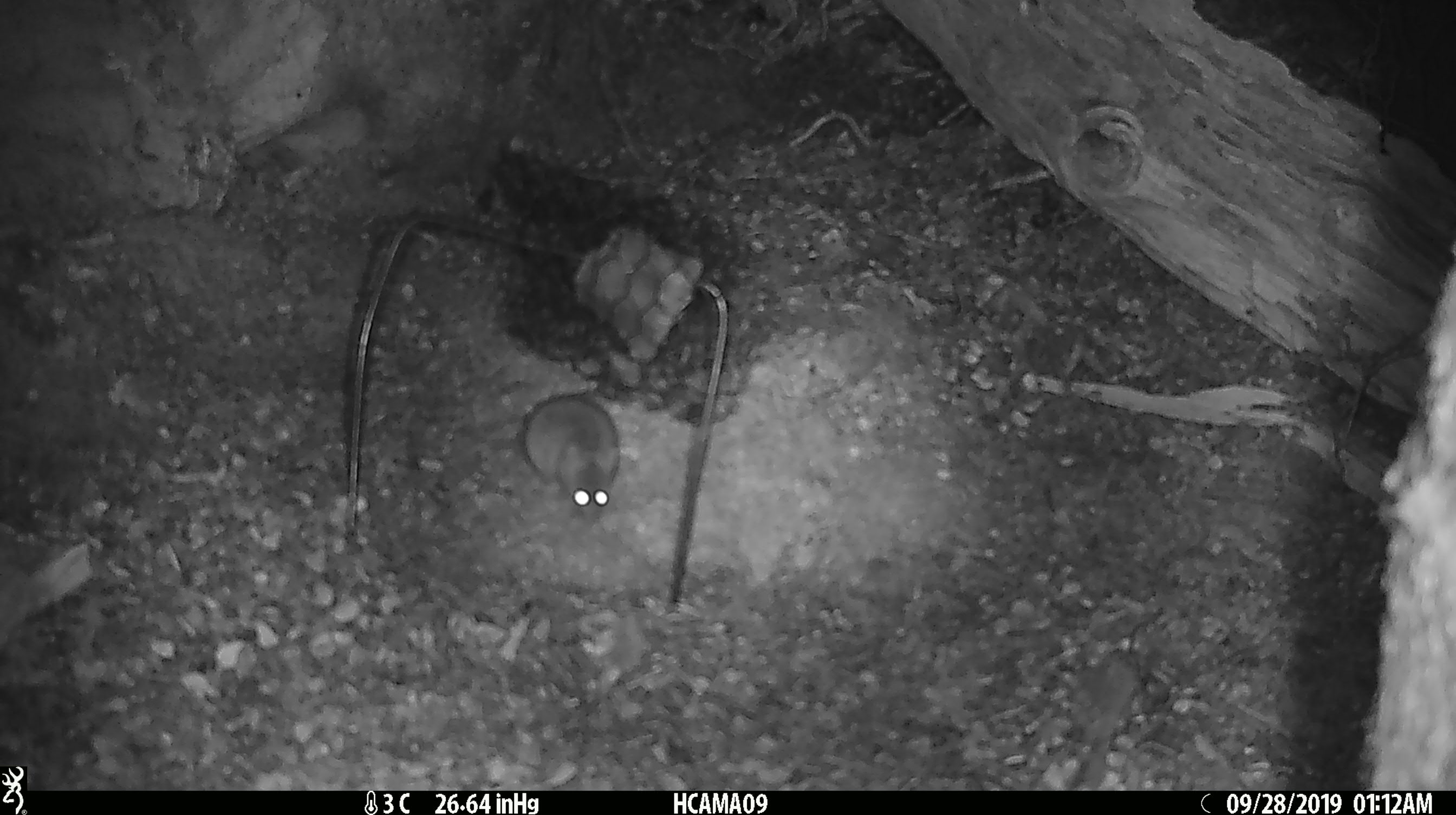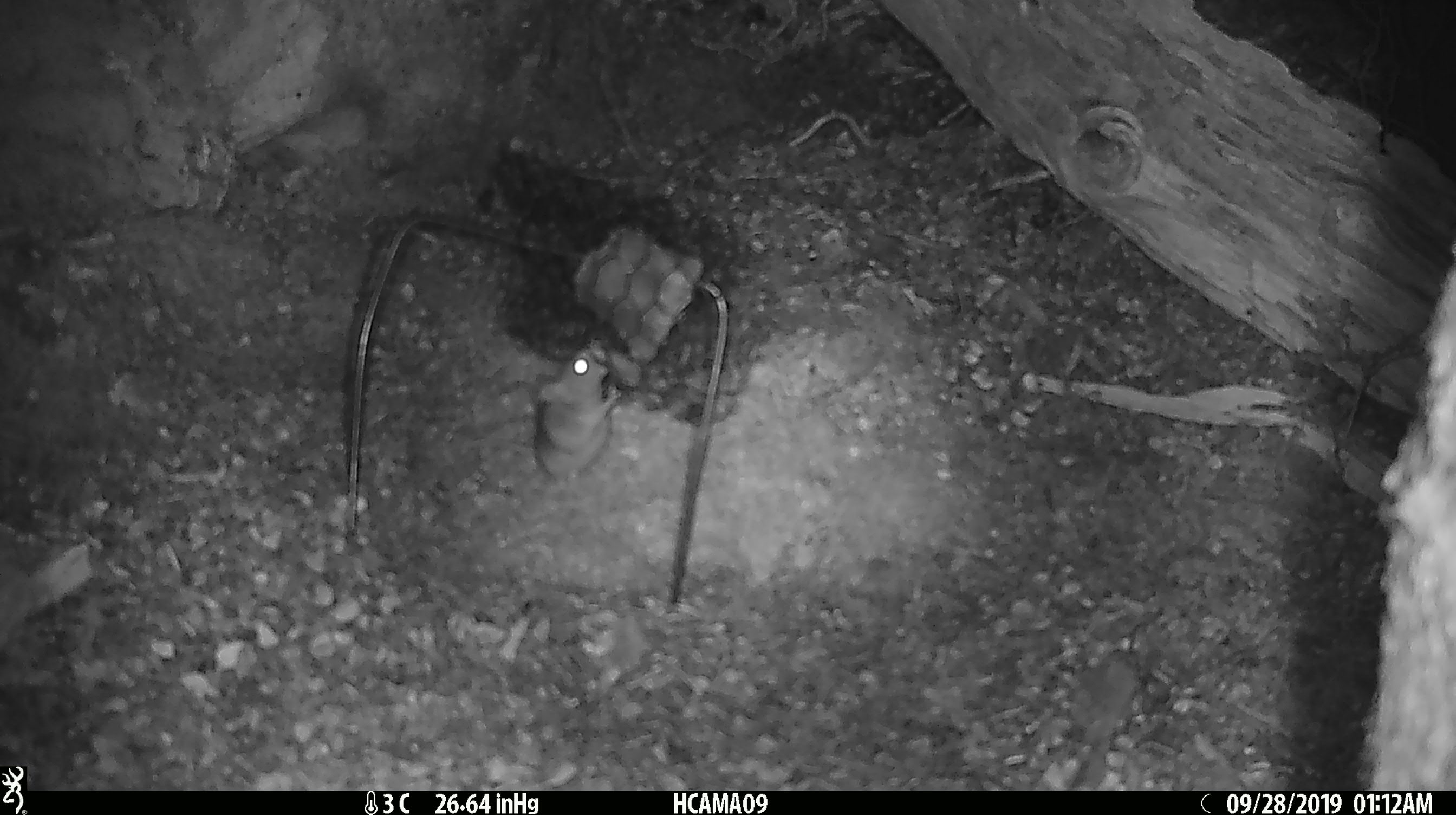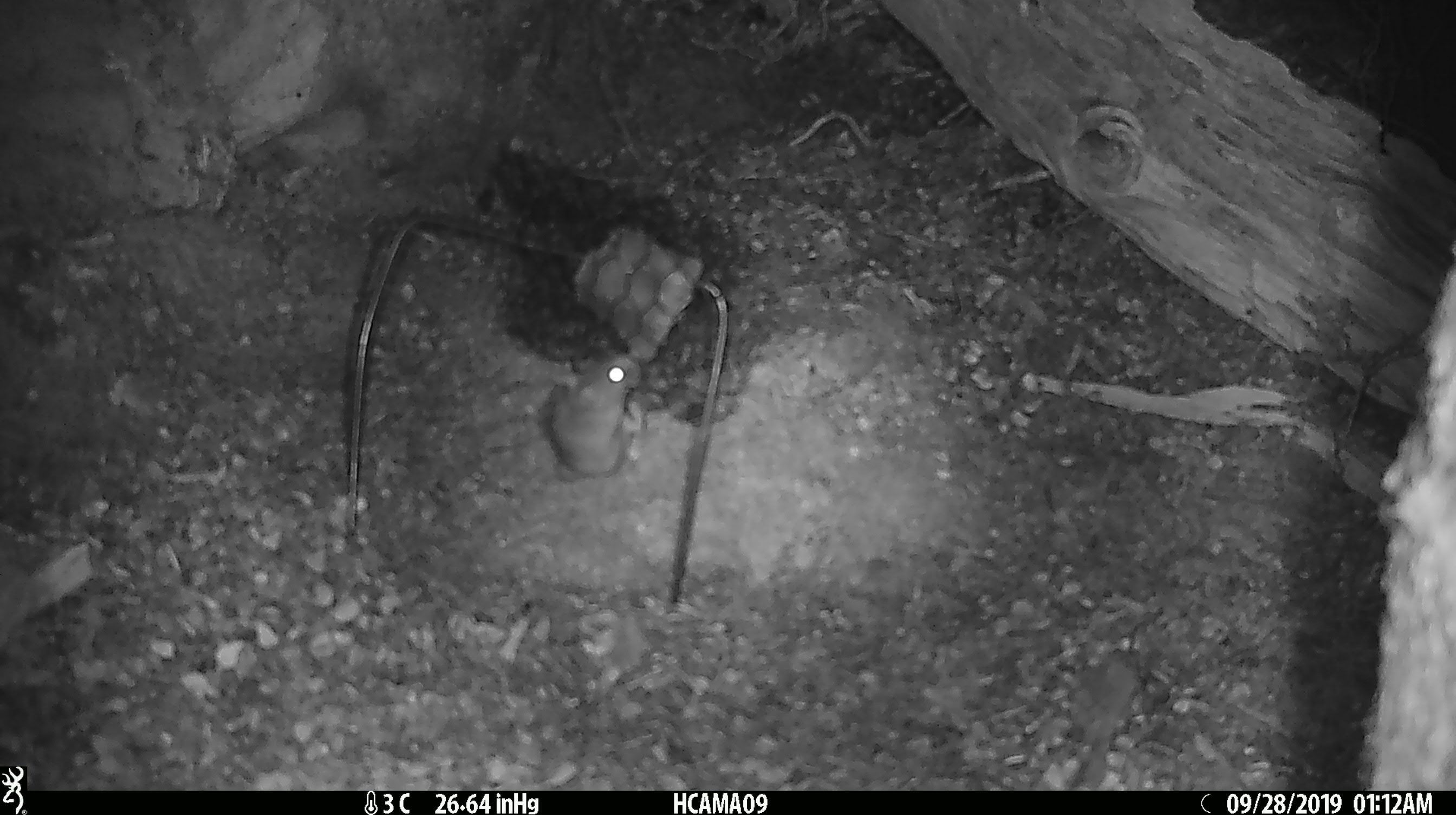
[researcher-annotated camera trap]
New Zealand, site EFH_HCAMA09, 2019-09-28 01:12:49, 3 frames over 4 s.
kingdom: Animalia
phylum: Chordata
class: Mammalia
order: Rodentia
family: Muridae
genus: Mus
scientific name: Mus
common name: mouse